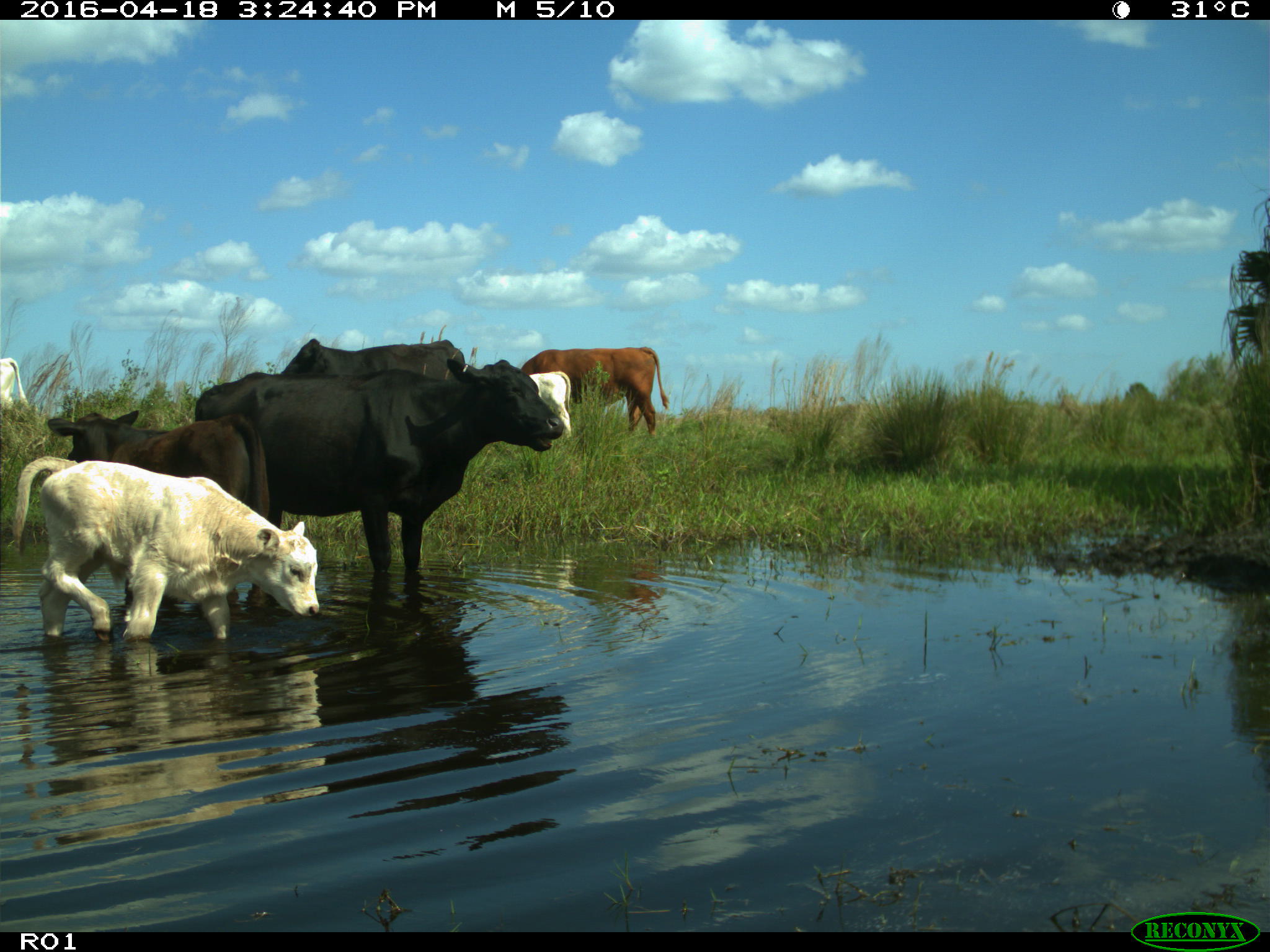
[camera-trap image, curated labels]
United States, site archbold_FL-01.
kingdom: Animalia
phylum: Chordata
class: Mammalia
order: Artiodactyla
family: Bovidae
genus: Bos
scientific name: Bos taurus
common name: domestic cow